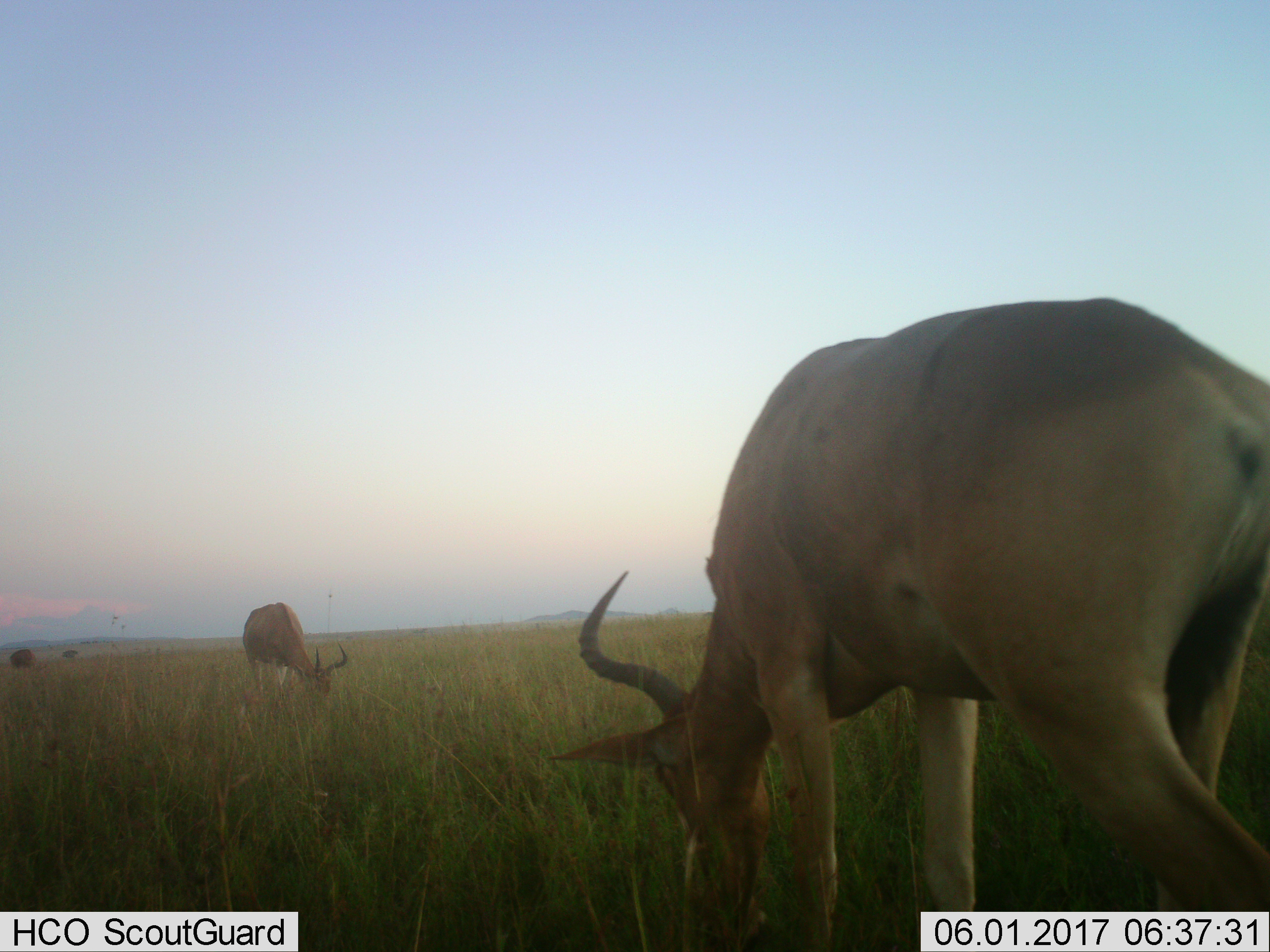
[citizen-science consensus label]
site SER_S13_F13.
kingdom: Animalia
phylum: Chordata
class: Mammalia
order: Artiodactyla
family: Bovidae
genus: Alcelaphus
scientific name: Alcelaphus buselaphus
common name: hartebeest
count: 2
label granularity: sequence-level